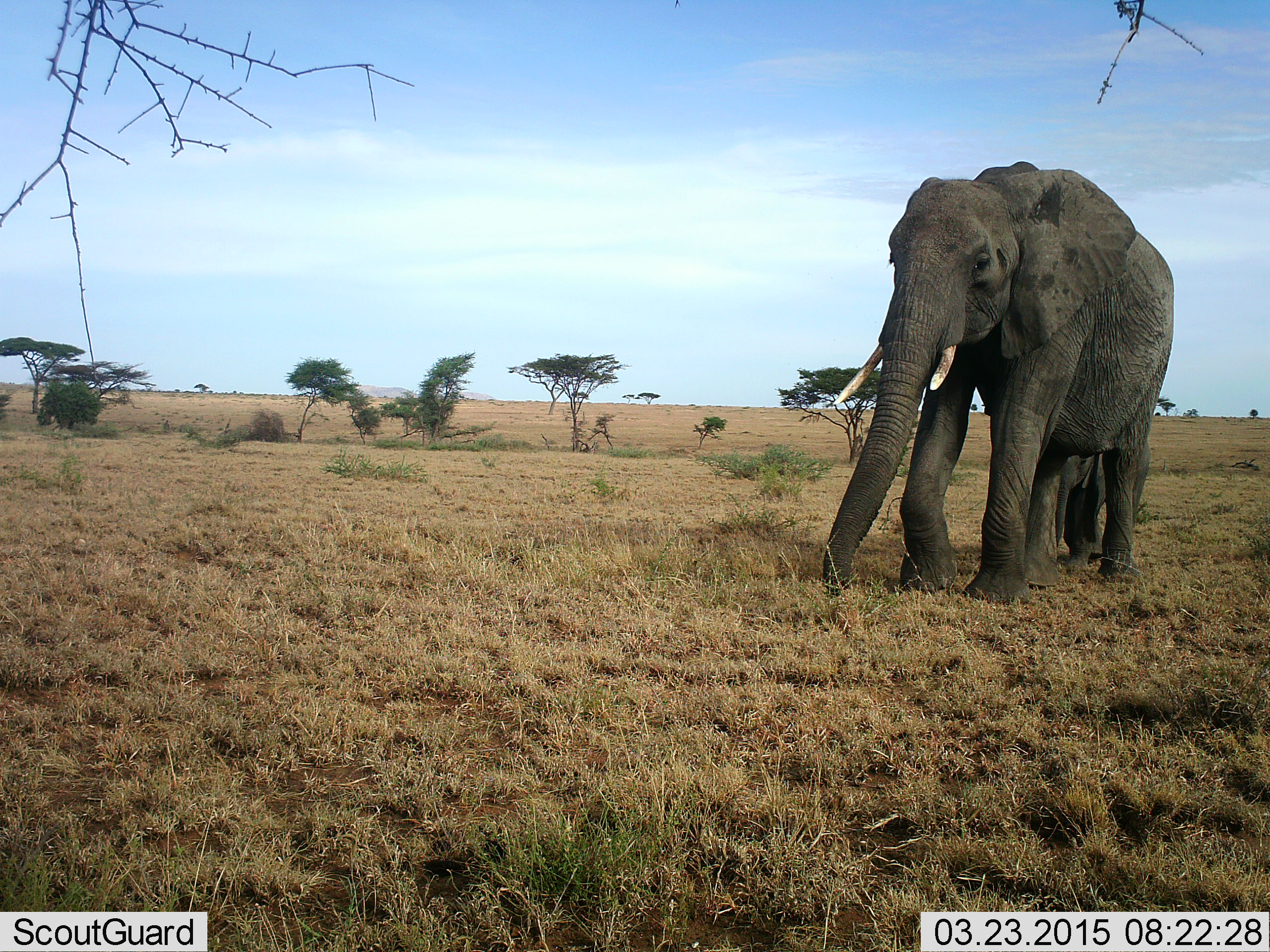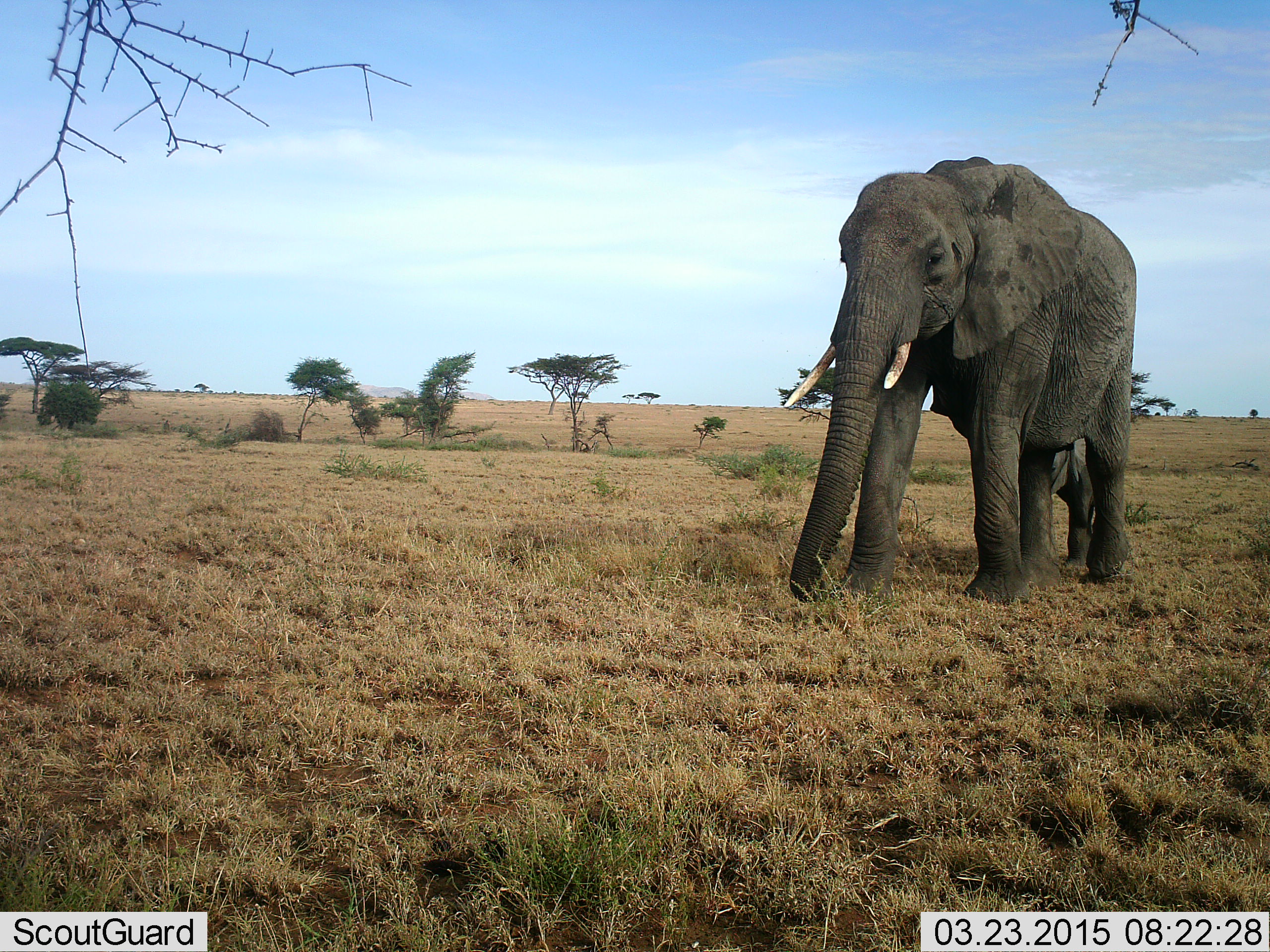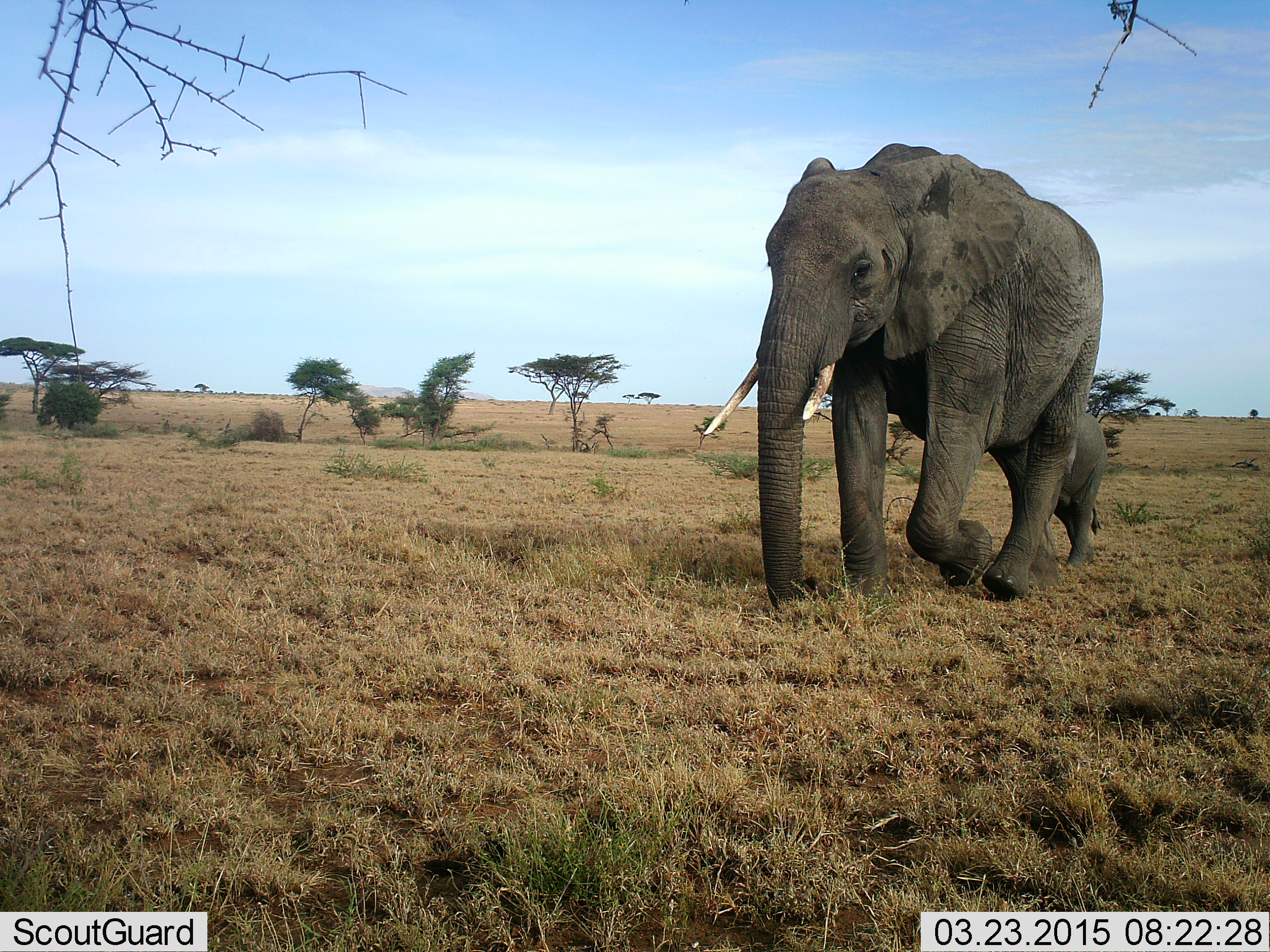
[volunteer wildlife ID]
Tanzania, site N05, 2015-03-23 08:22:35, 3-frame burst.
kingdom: Animalia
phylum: Chordata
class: Mammalia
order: Proboscidea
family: Elephantidae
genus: Loxodonta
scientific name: Loxodonta africana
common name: african bush elephant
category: elephant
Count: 2.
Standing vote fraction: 20%.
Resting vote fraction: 0%.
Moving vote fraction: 90%.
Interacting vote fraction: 0%.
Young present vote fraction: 60%.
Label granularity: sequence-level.